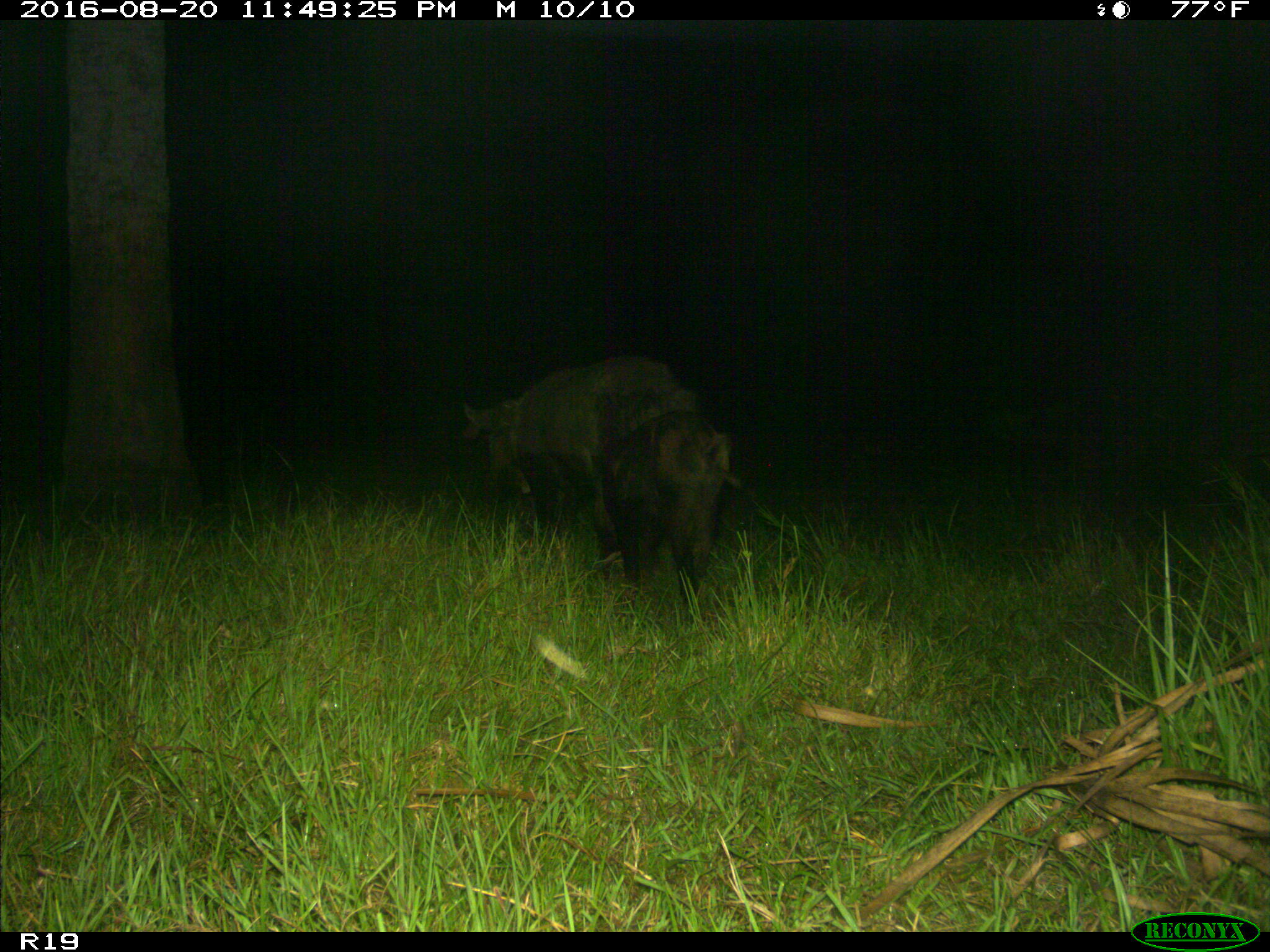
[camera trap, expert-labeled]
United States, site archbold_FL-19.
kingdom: Animalia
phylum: Chordata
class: Mammalia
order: Artiodactyla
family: Suidae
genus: Sus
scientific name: Sus scrofa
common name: wild boar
Sus scrofa (wild boar).